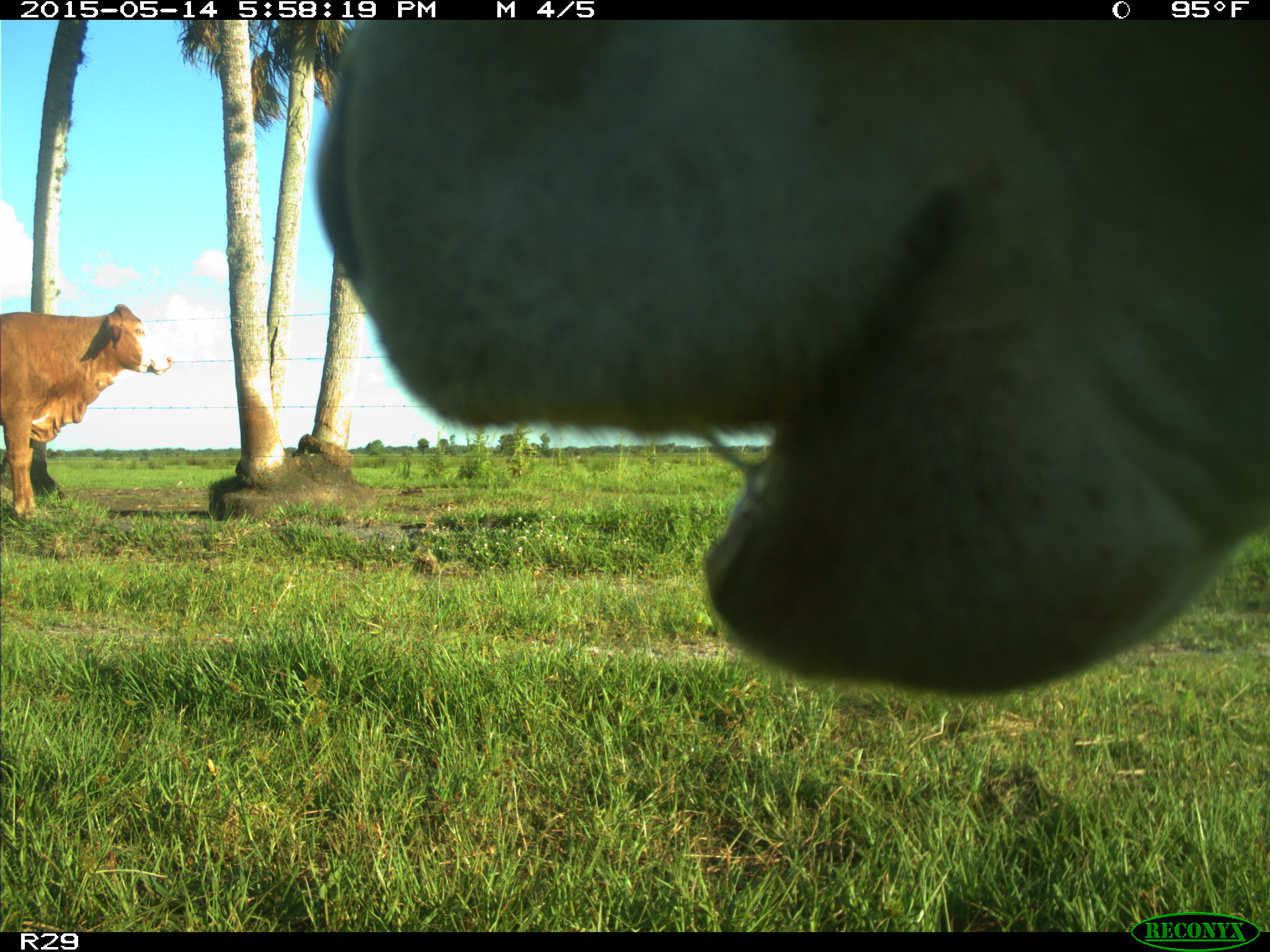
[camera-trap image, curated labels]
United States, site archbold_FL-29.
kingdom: Animalia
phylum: Chordata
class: Mammalia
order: Artiodactyla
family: Bovidae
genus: Bos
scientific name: Bos taurus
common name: domestic cow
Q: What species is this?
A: Bos taurus (domestic cow).